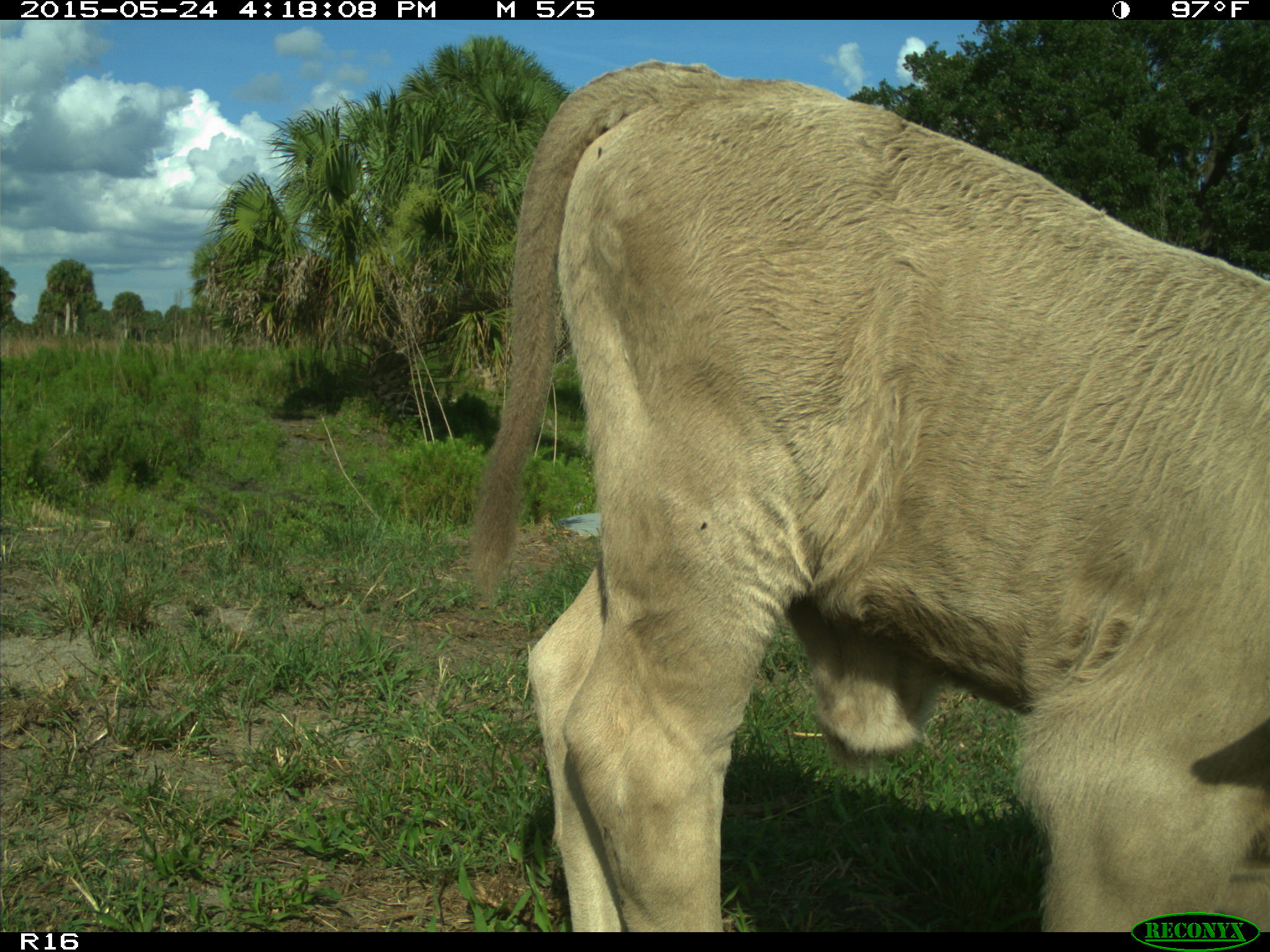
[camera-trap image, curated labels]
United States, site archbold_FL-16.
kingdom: Animalia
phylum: Chordata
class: Mammalia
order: Artiodactyla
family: Bovidae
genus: Bos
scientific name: Bos taurus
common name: domestic cow